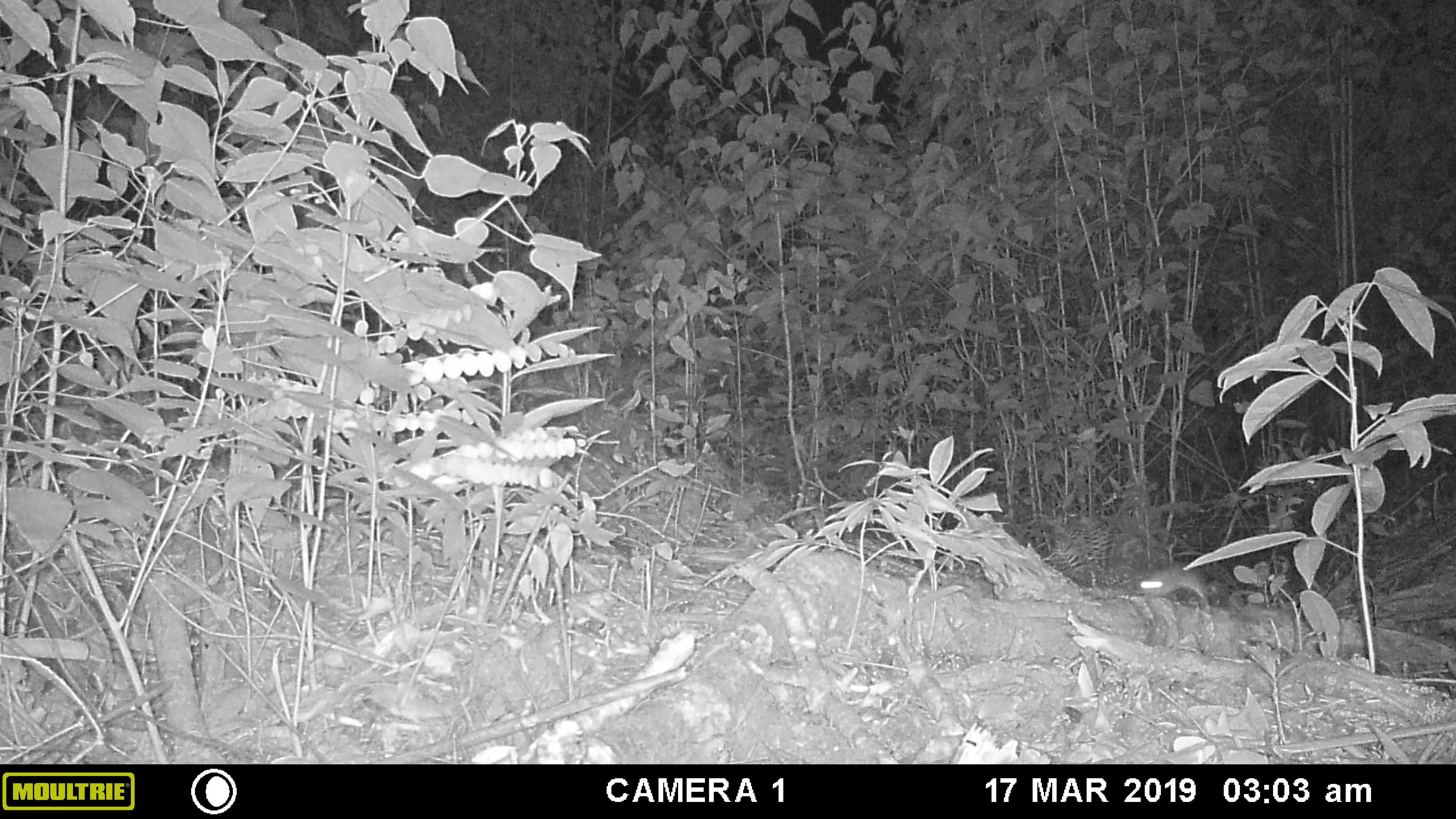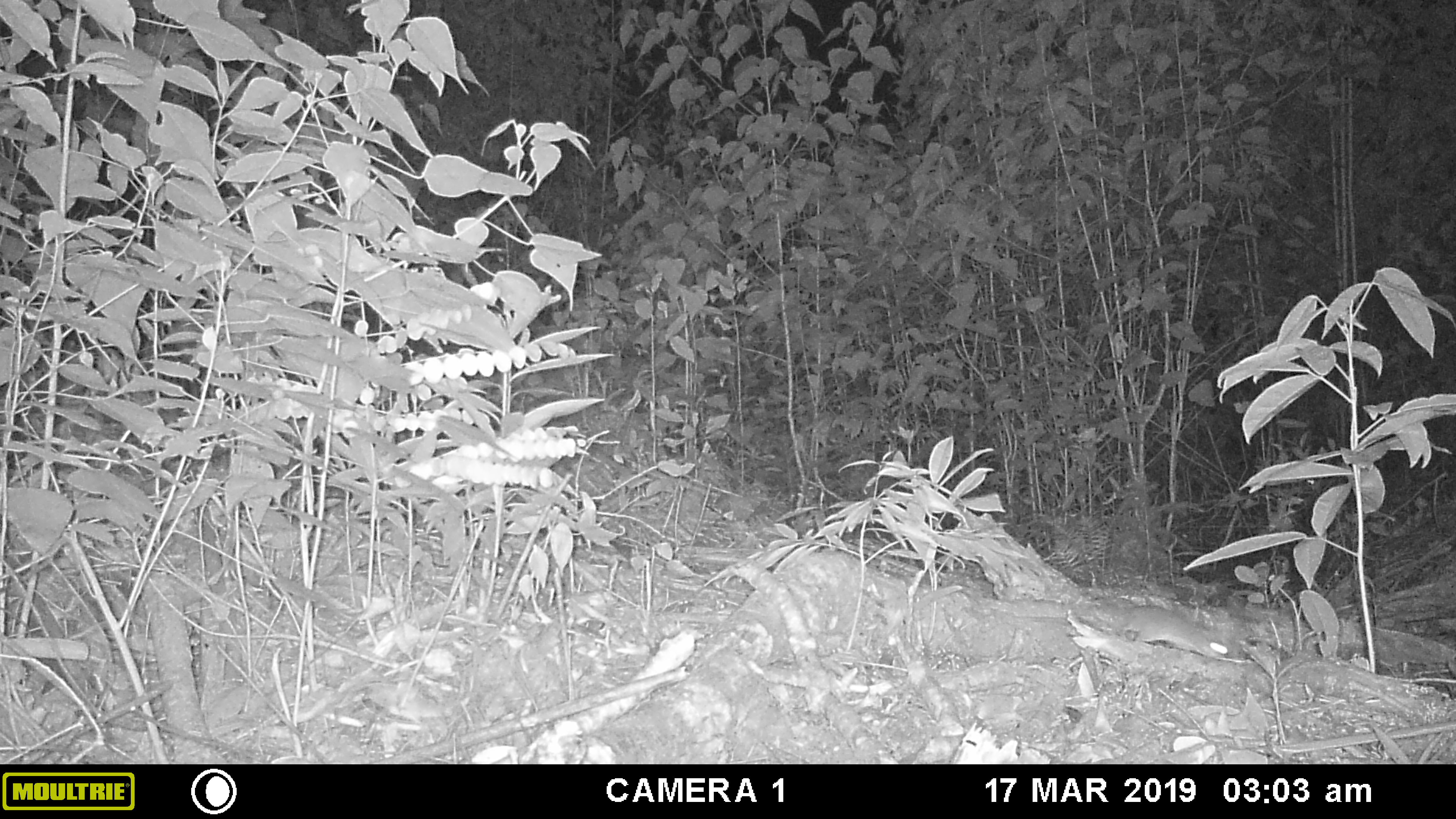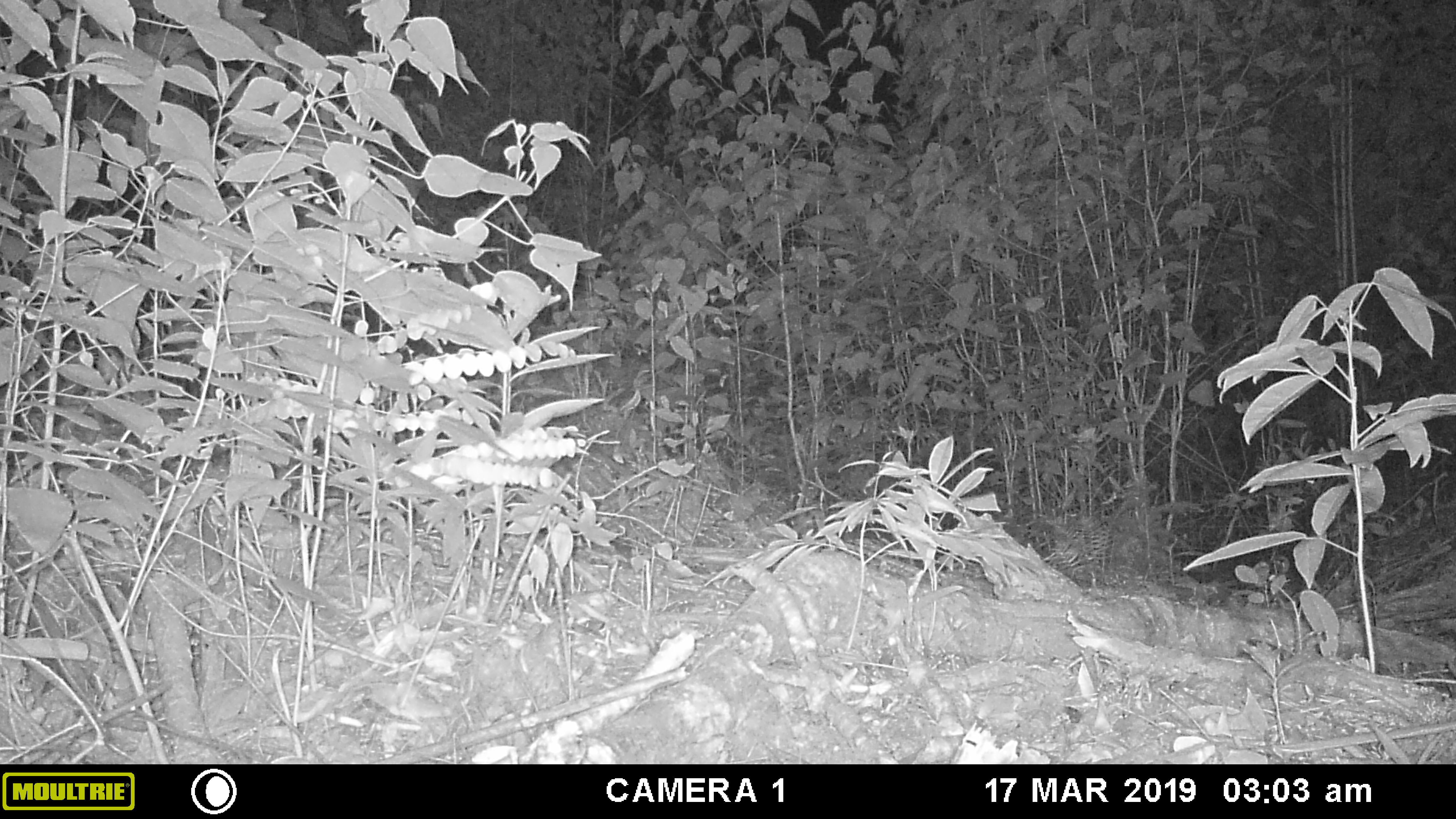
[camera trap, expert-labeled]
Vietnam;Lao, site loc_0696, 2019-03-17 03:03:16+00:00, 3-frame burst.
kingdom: Animalia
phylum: Chordata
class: Mammalia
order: Rodentia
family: Muridae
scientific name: Muridae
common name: old-world mice and rats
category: unidentified murid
Unidentified murid (old-world mice and rats) (Muridae). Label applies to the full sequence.